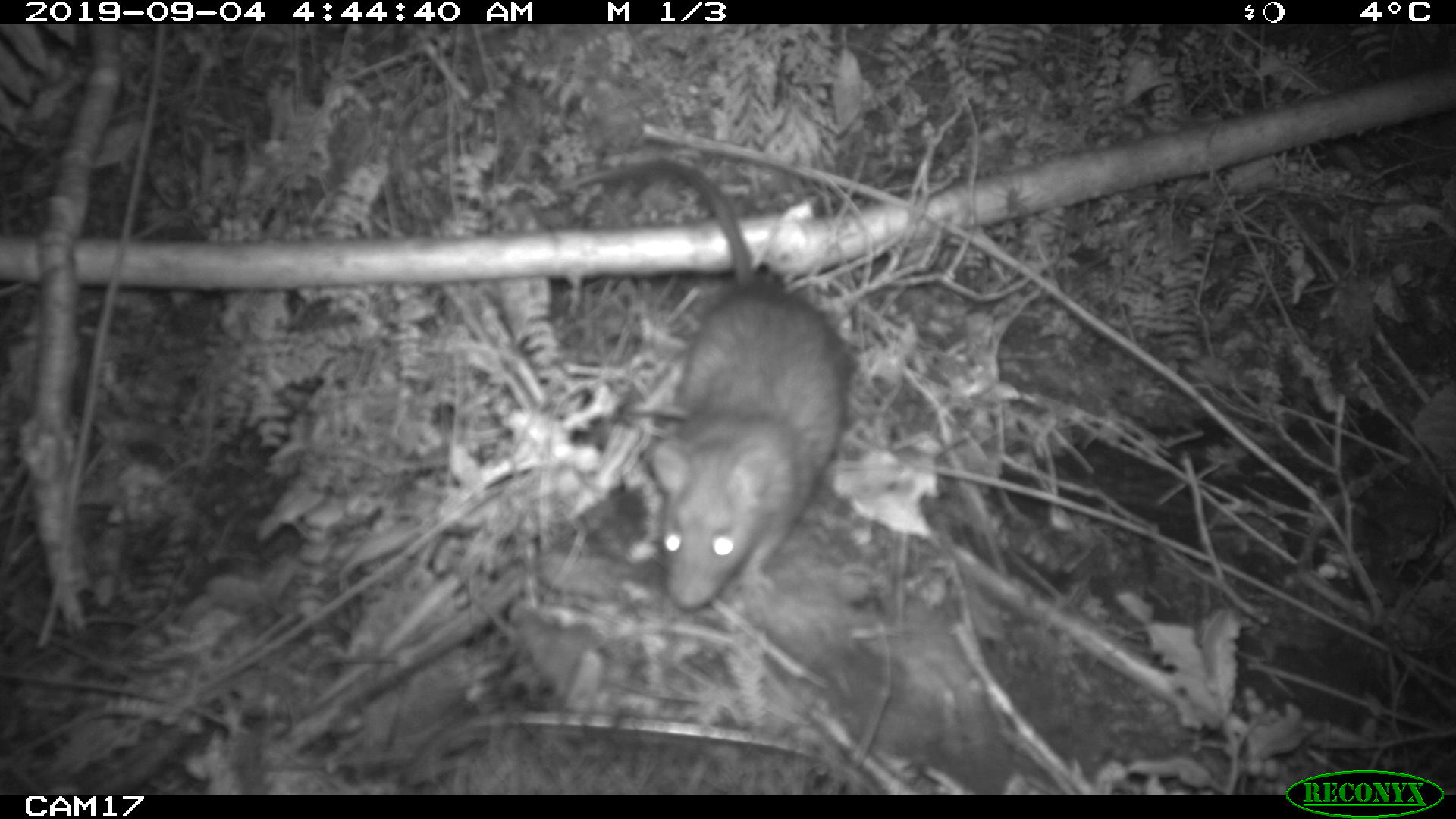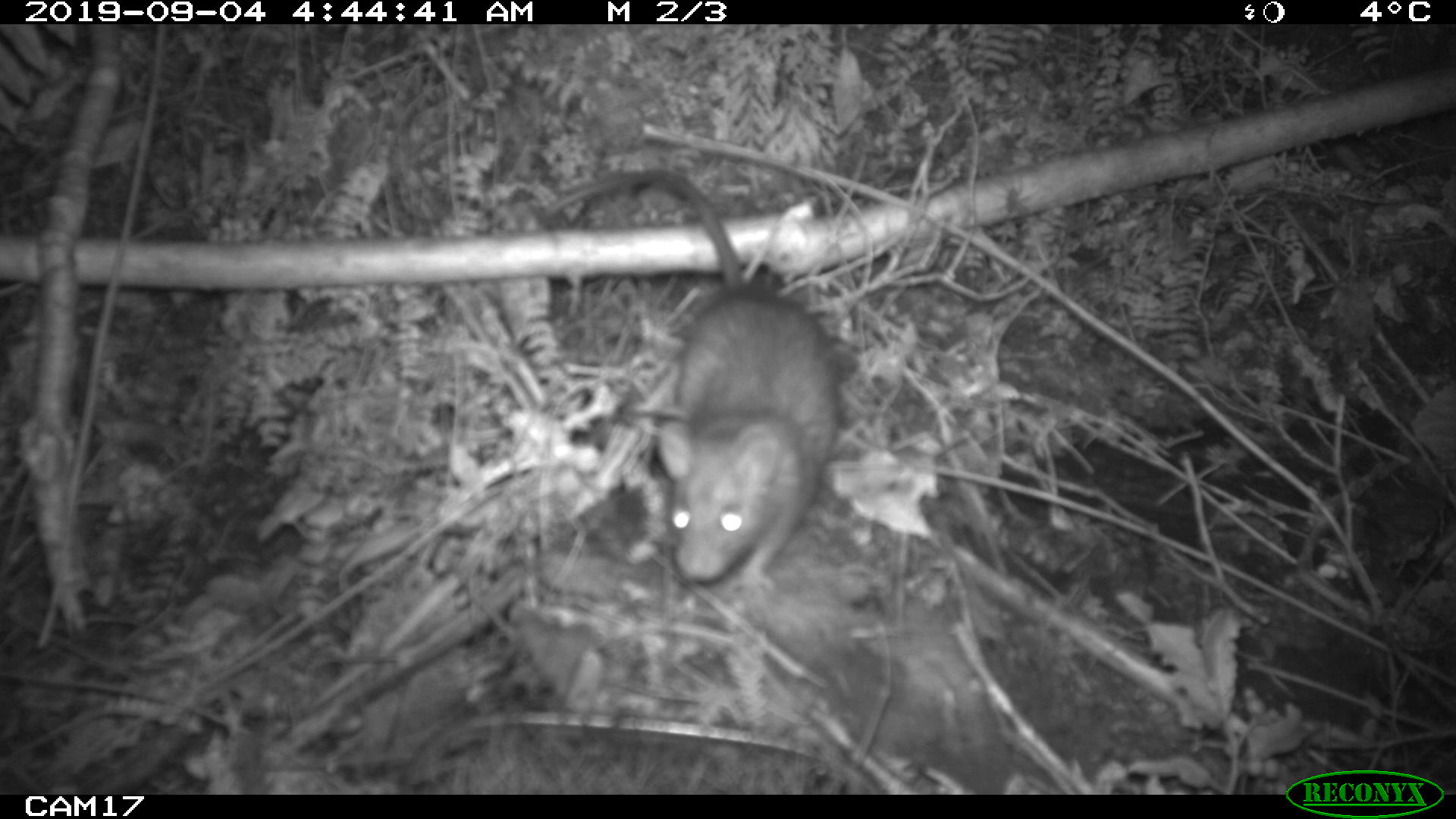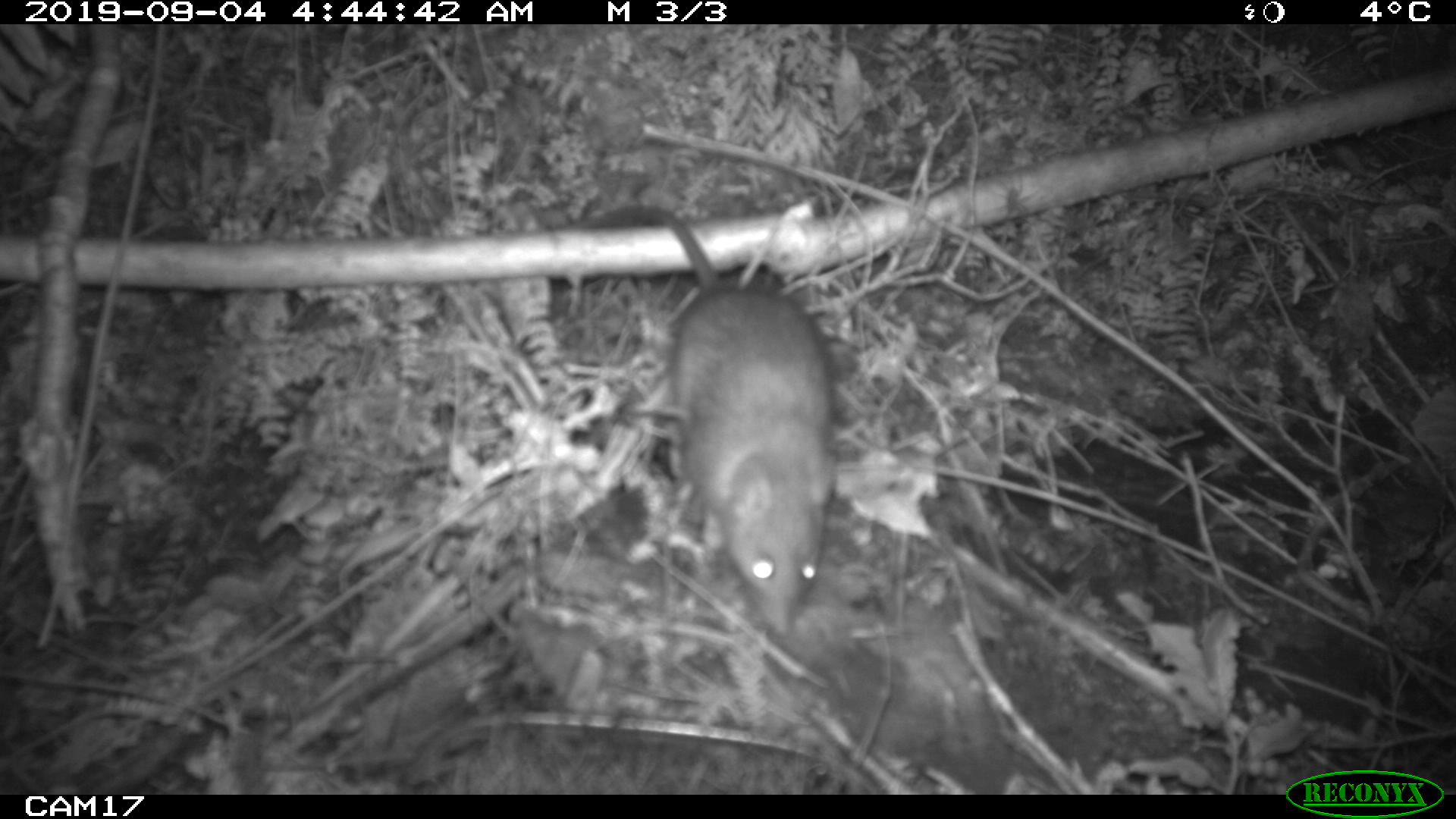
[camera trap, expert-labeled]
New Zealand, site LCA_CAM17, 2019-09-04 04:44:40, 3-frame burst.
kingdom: Animalia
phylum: Chordata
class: Mammalia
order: Rodentia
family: Muridae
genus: Rattus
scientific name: Rattus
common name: rat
Rat (Rattus).